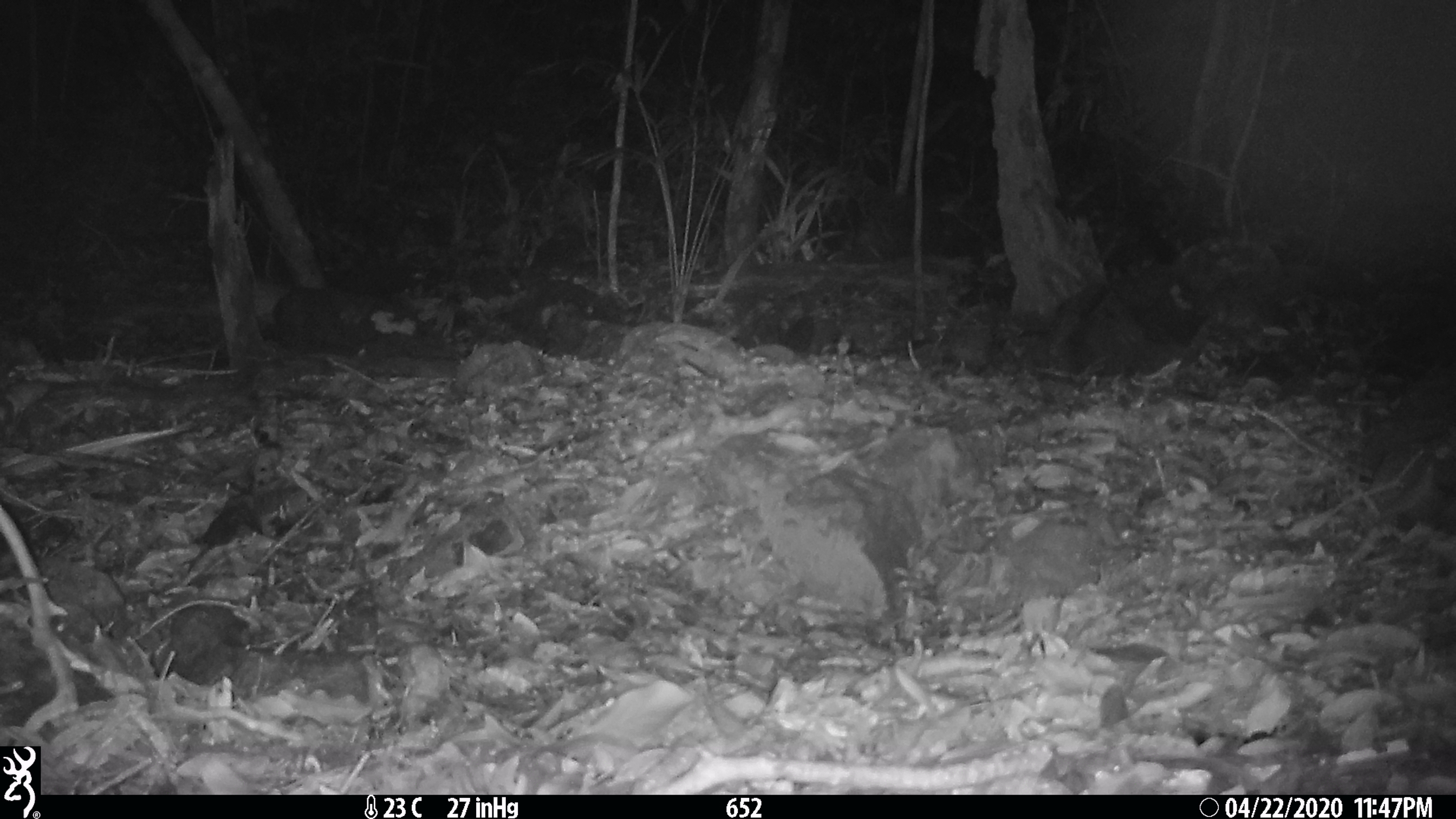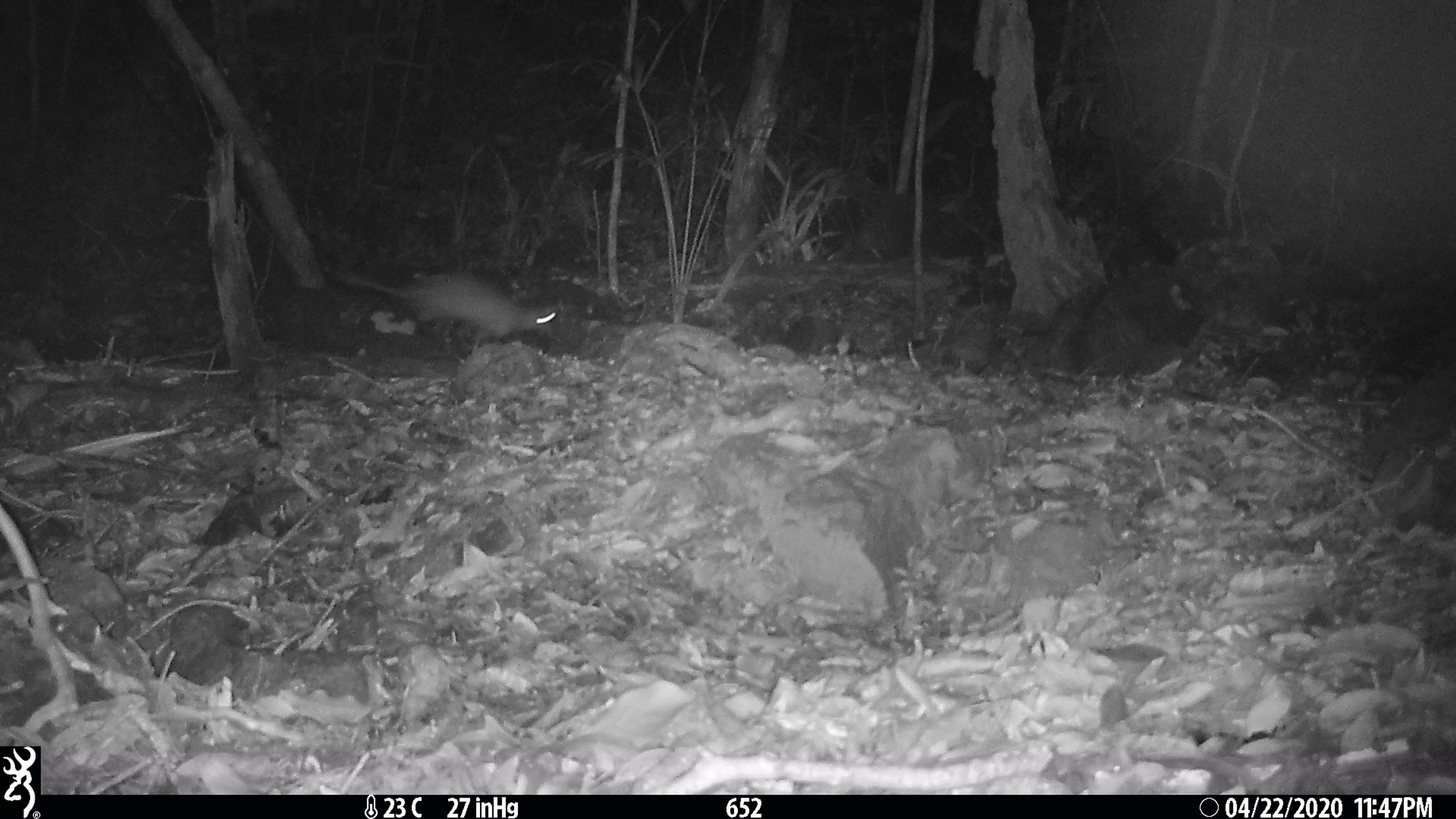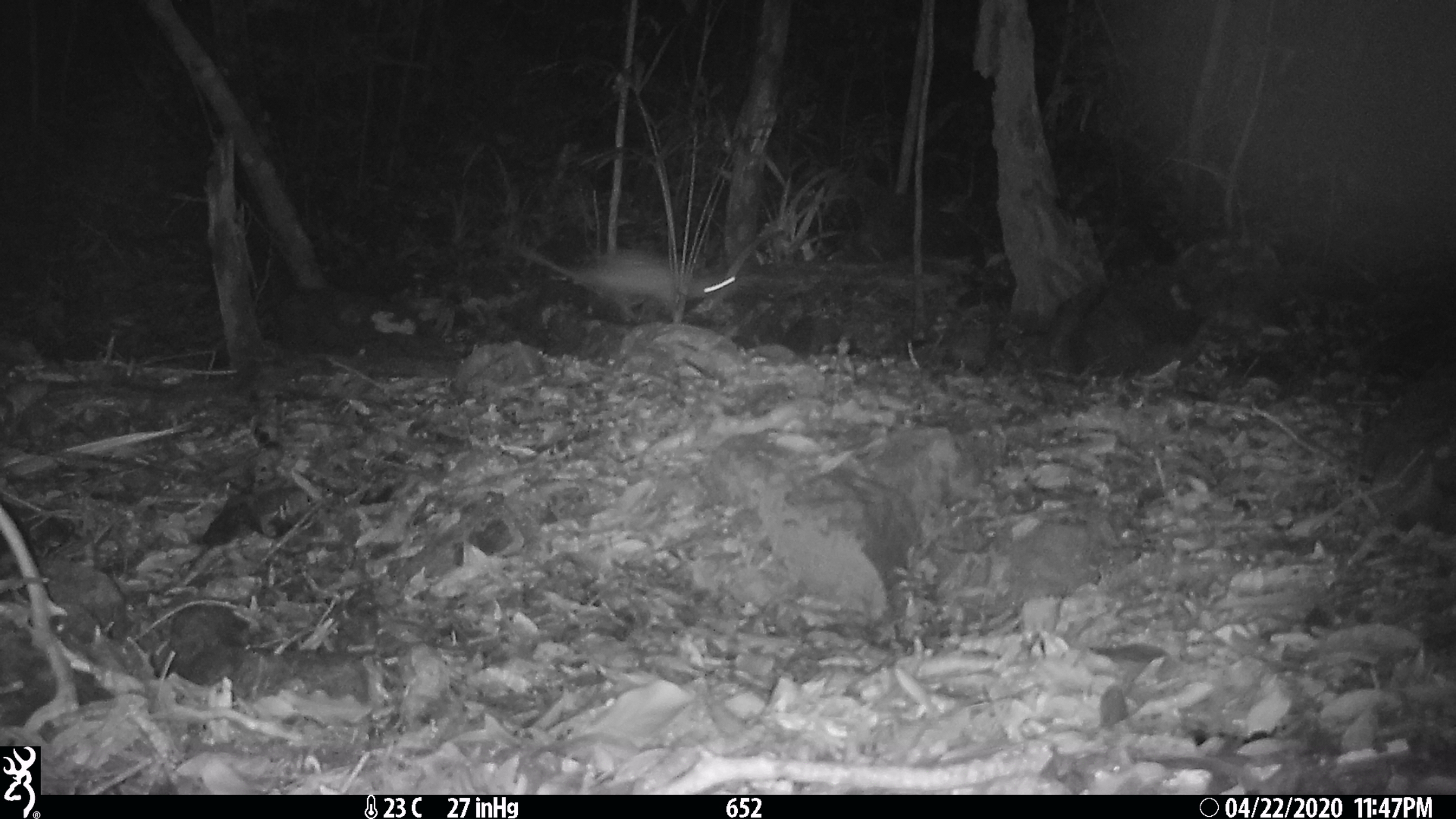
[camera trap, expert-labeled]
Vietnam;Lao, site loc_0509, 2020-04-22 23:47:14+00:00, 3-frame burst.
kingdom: Animalia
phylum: Chordata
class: Mammalia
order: Rodentia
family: Hystricidae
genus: Atherurus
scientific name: Atherurus macrourus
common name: asiatic brush-tailed porcupine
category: asiatic brush tailed porcupine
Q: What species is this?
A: Asiatic brush tailed porcupine (asiatic brush-tailed porcupine) (Atherurus macrourus).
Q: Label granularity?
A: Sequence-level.